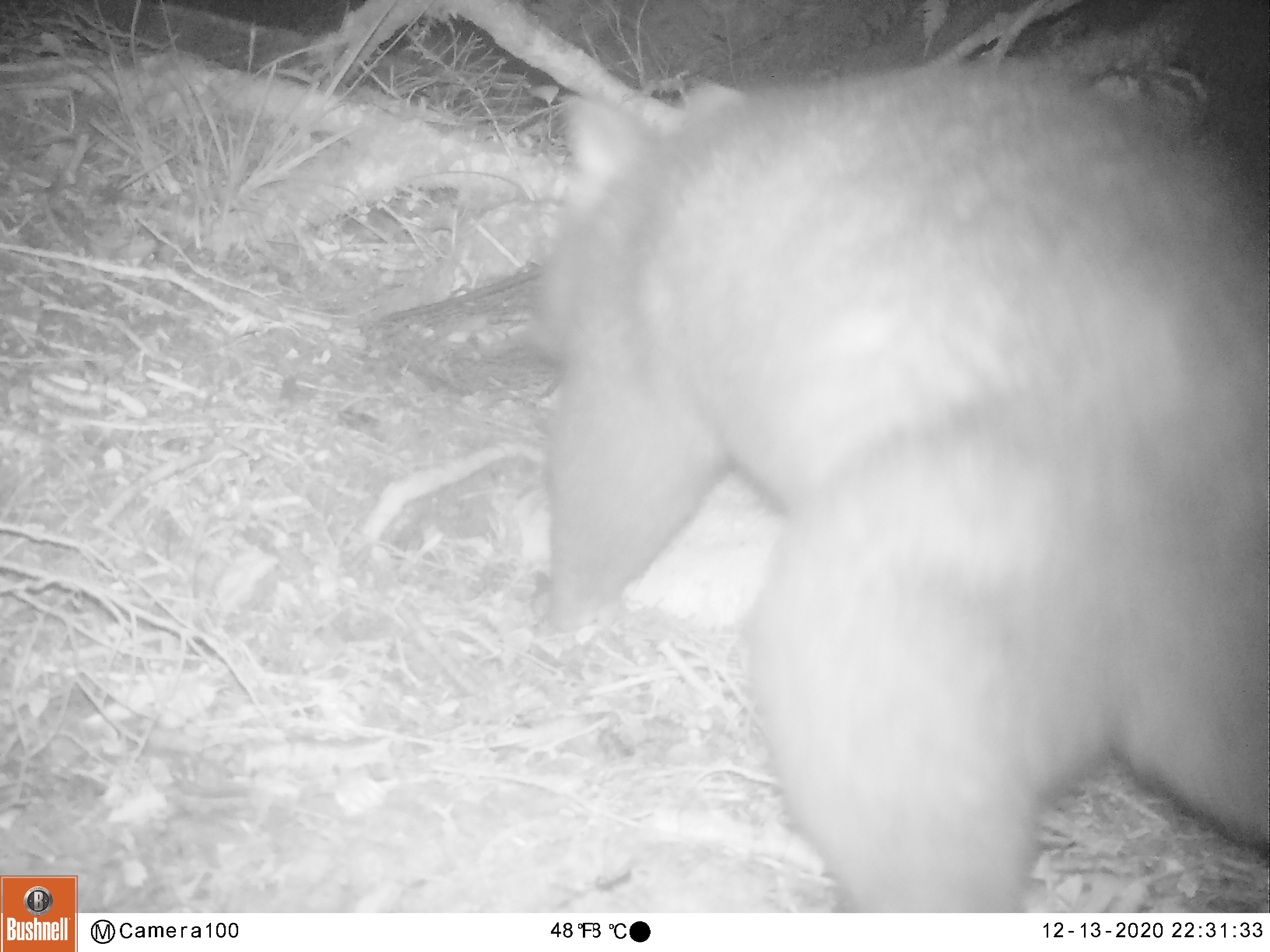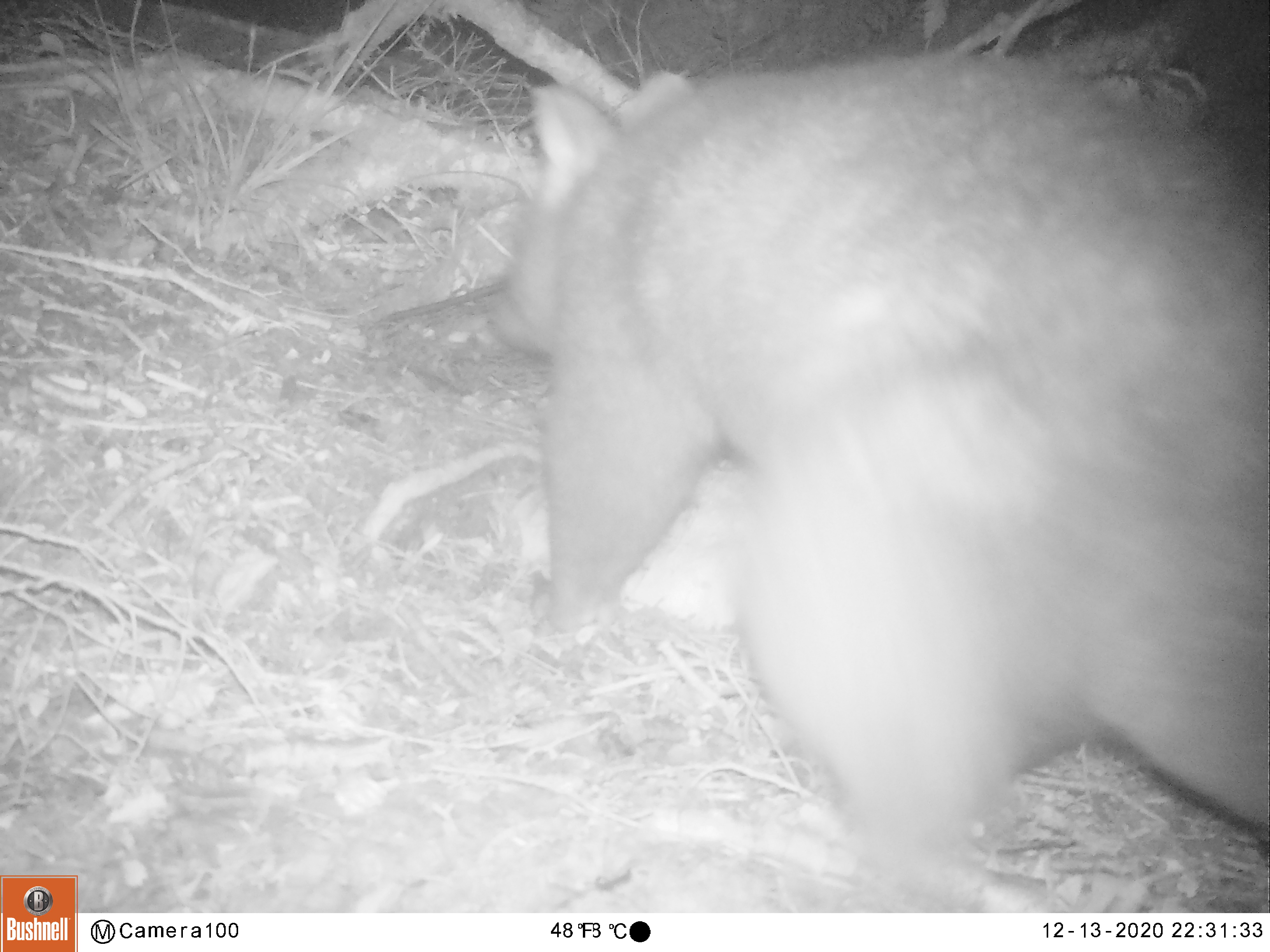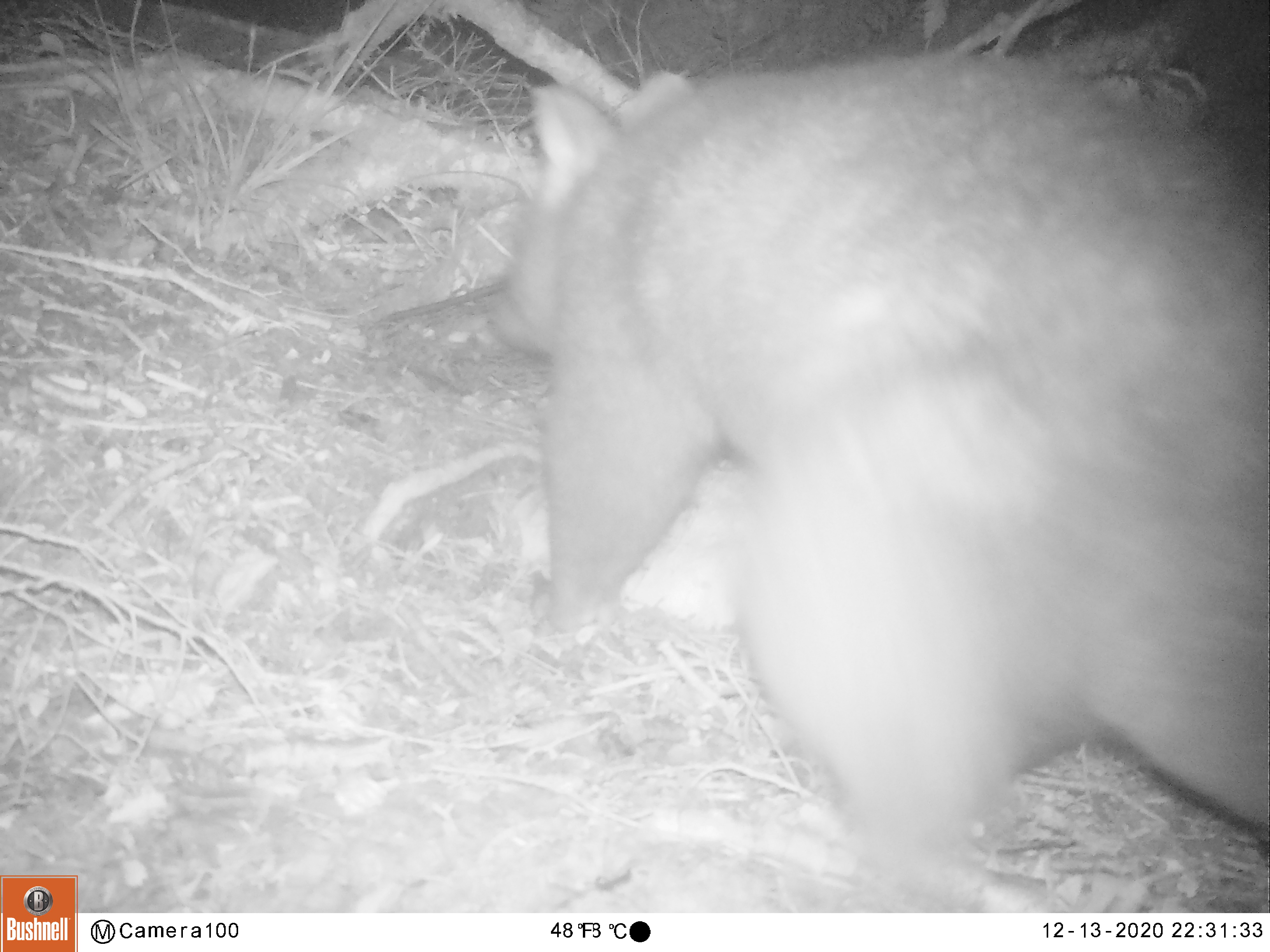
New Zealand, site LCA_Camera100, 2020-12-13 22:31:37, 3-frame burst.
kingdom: Animalia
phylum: Chordata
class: Mammalia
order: Diprotodontia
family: Phalangeridae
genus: Trichosurus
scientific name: Trichosurus vulpecula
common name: common brushtail possum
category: possum